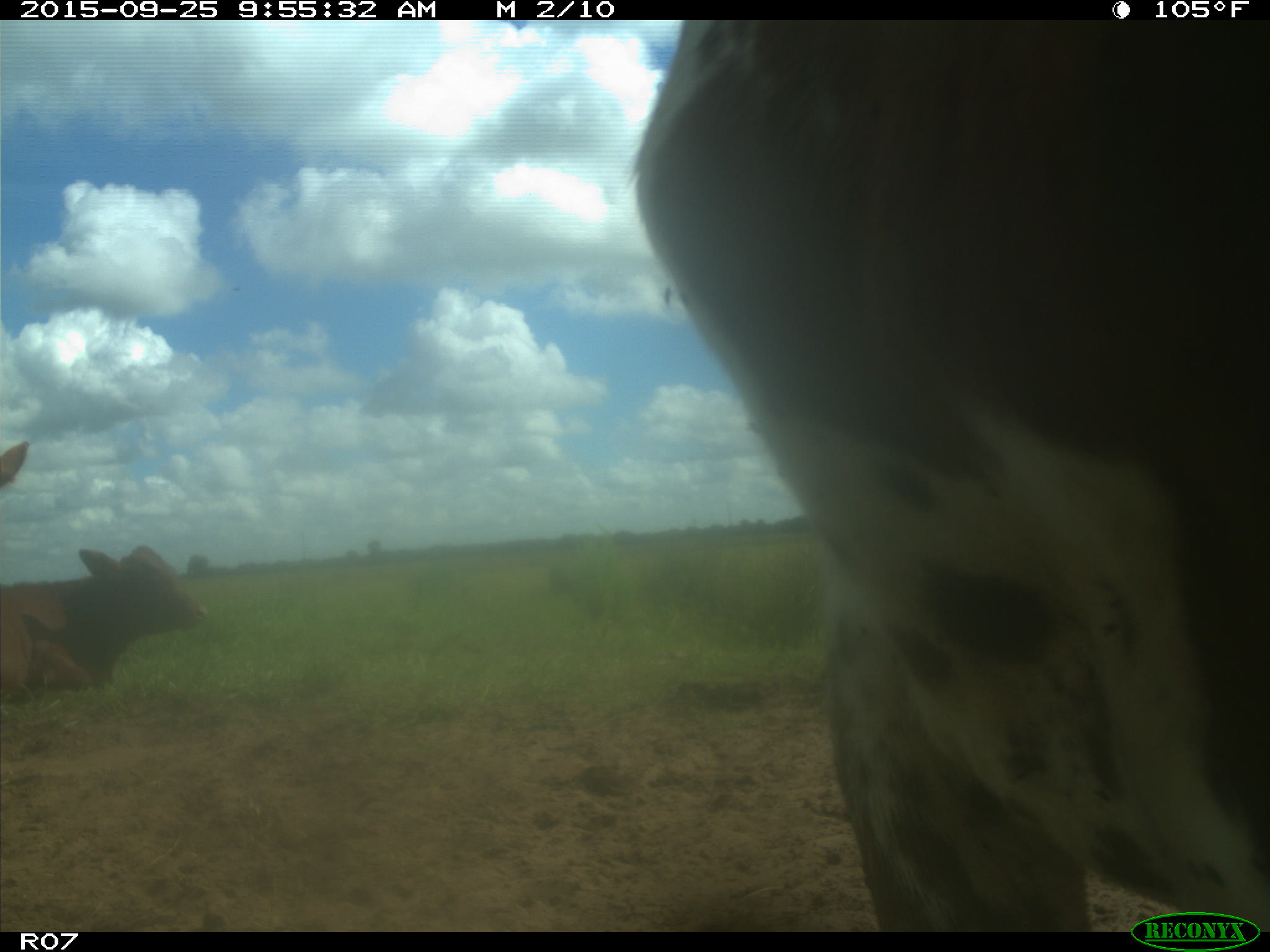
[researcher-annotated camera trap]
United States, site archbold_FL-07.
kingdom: Animalia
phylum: Chordata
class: Mammalia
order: Artiodactyla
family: Bovidae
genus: Bos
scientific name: Bos taurus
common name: domestic cow